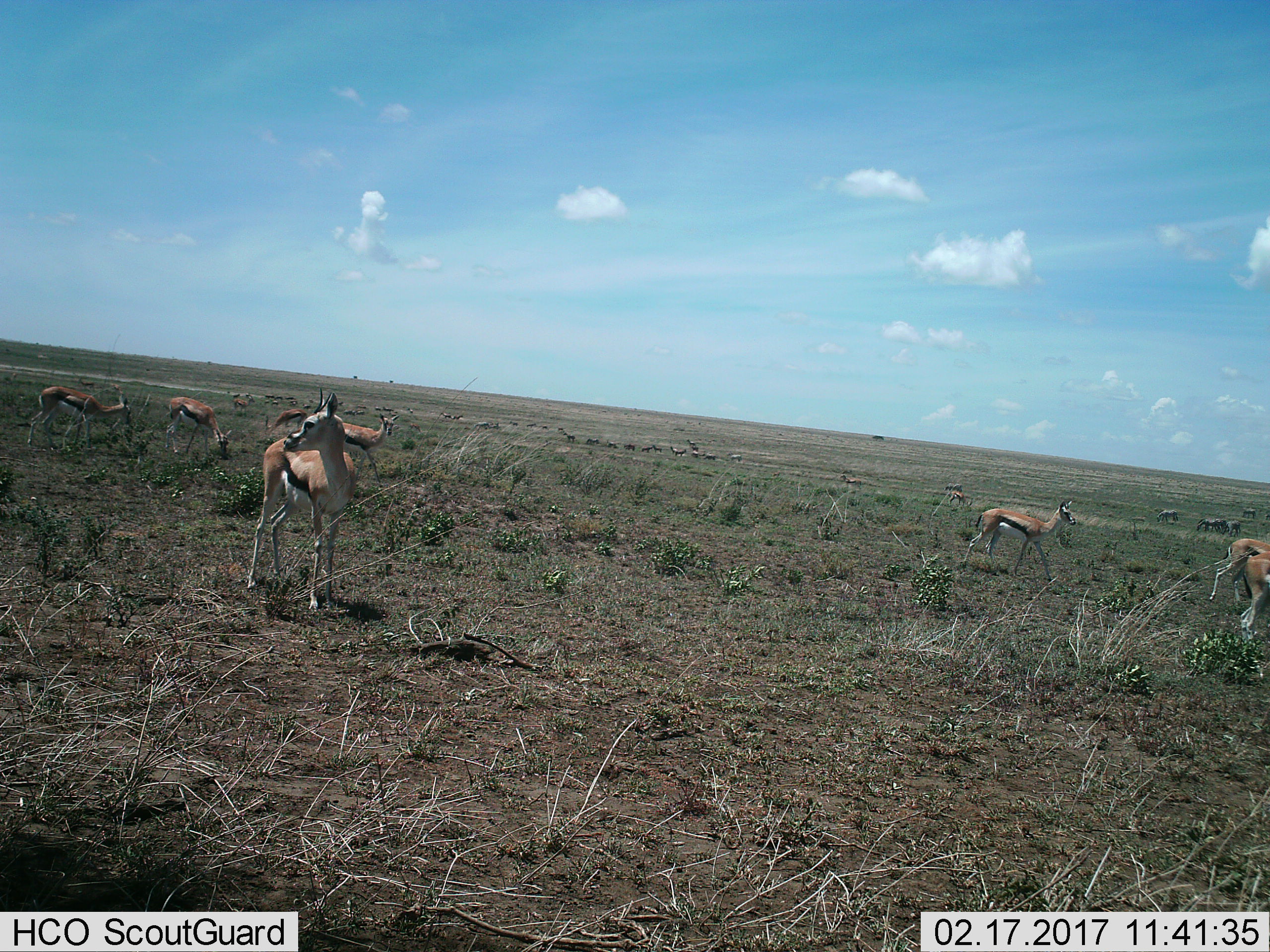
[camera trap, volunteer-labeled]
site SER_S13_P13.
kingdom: Animalia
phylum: Chordata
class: Mammalia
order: Artiodactyla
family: Bovidae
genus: Eudorcas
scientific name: Eudorcas thomsonii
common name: thomson's gazelle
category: gazellethomsons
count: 11-50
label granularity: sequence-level